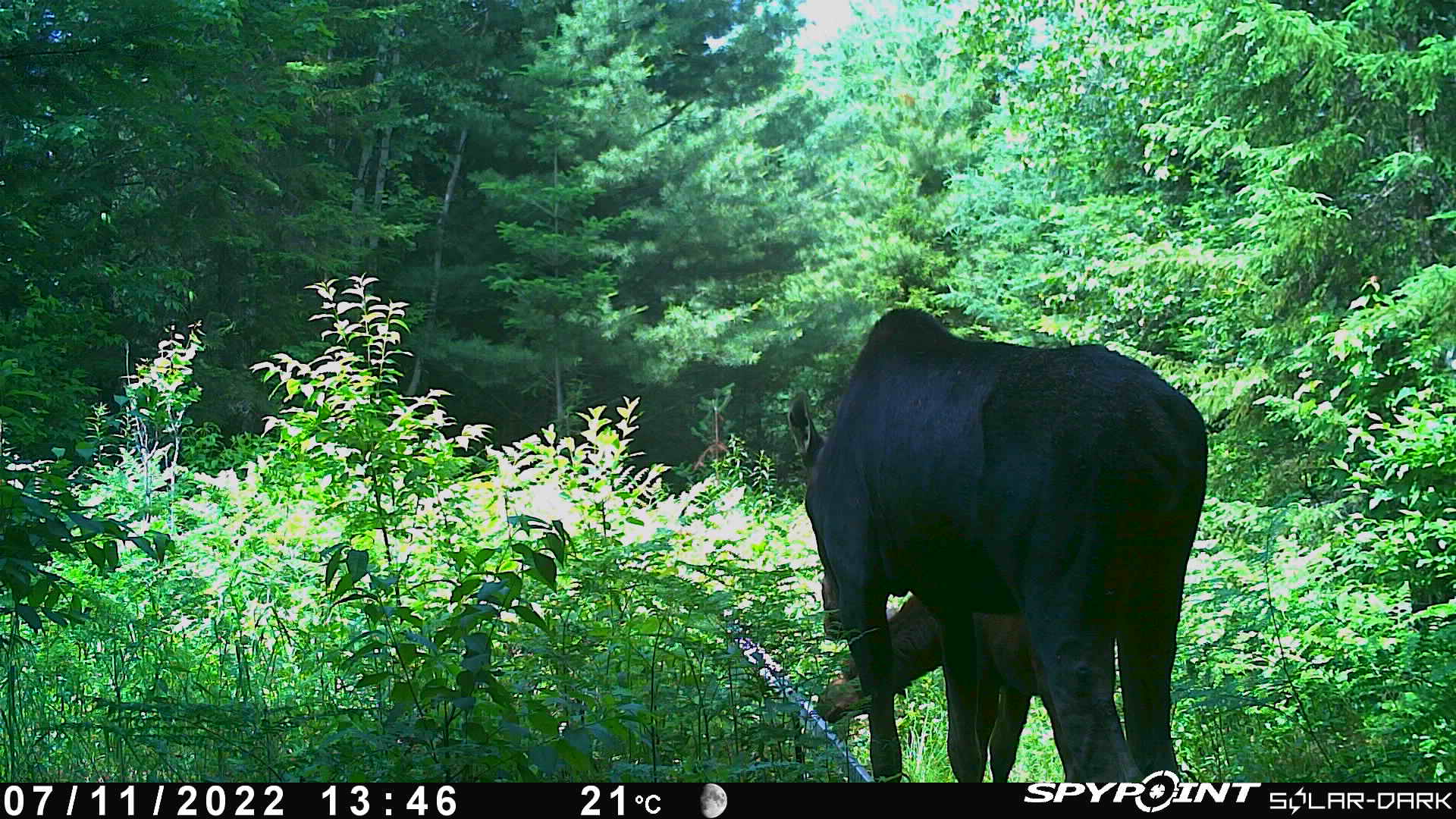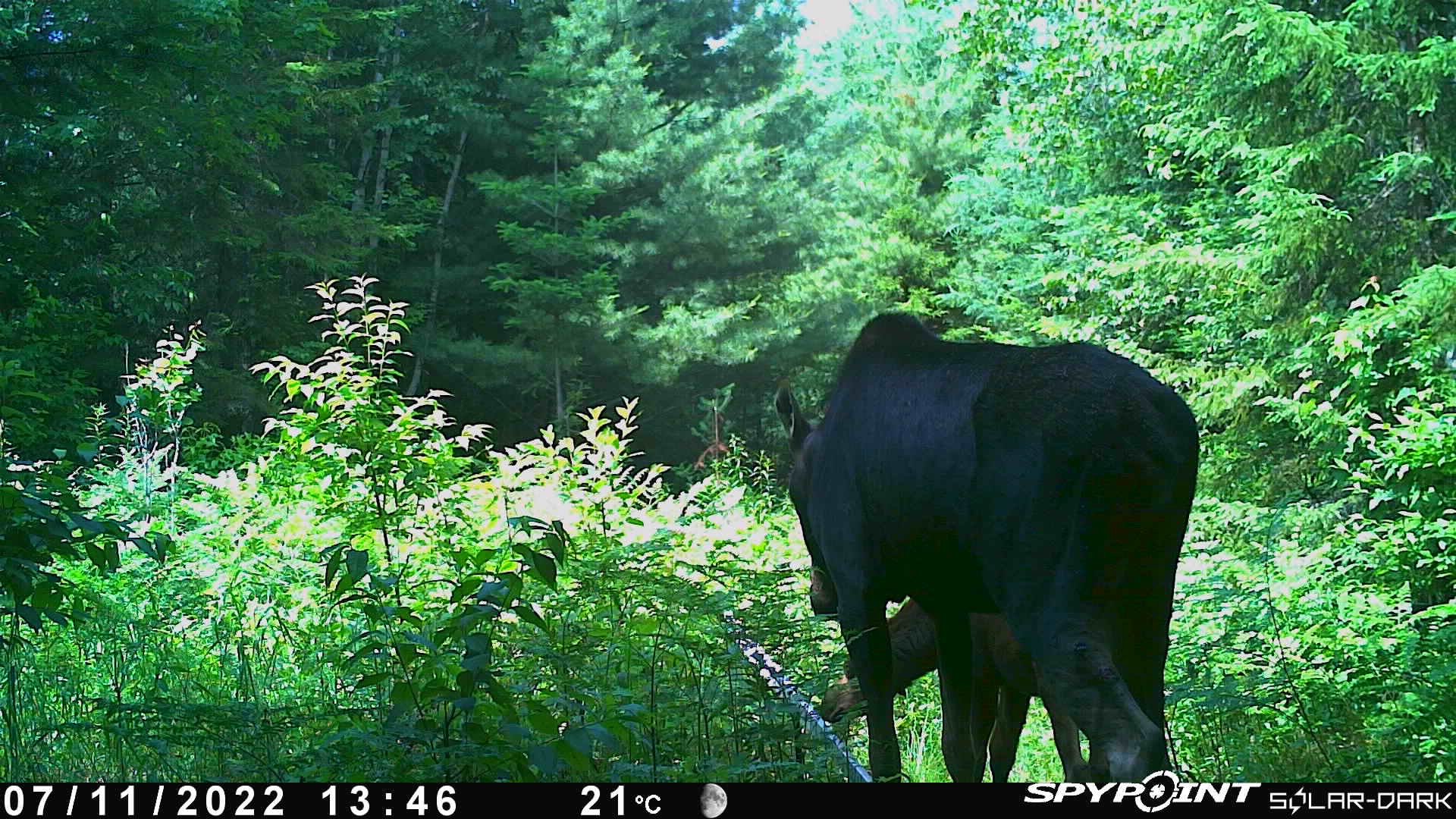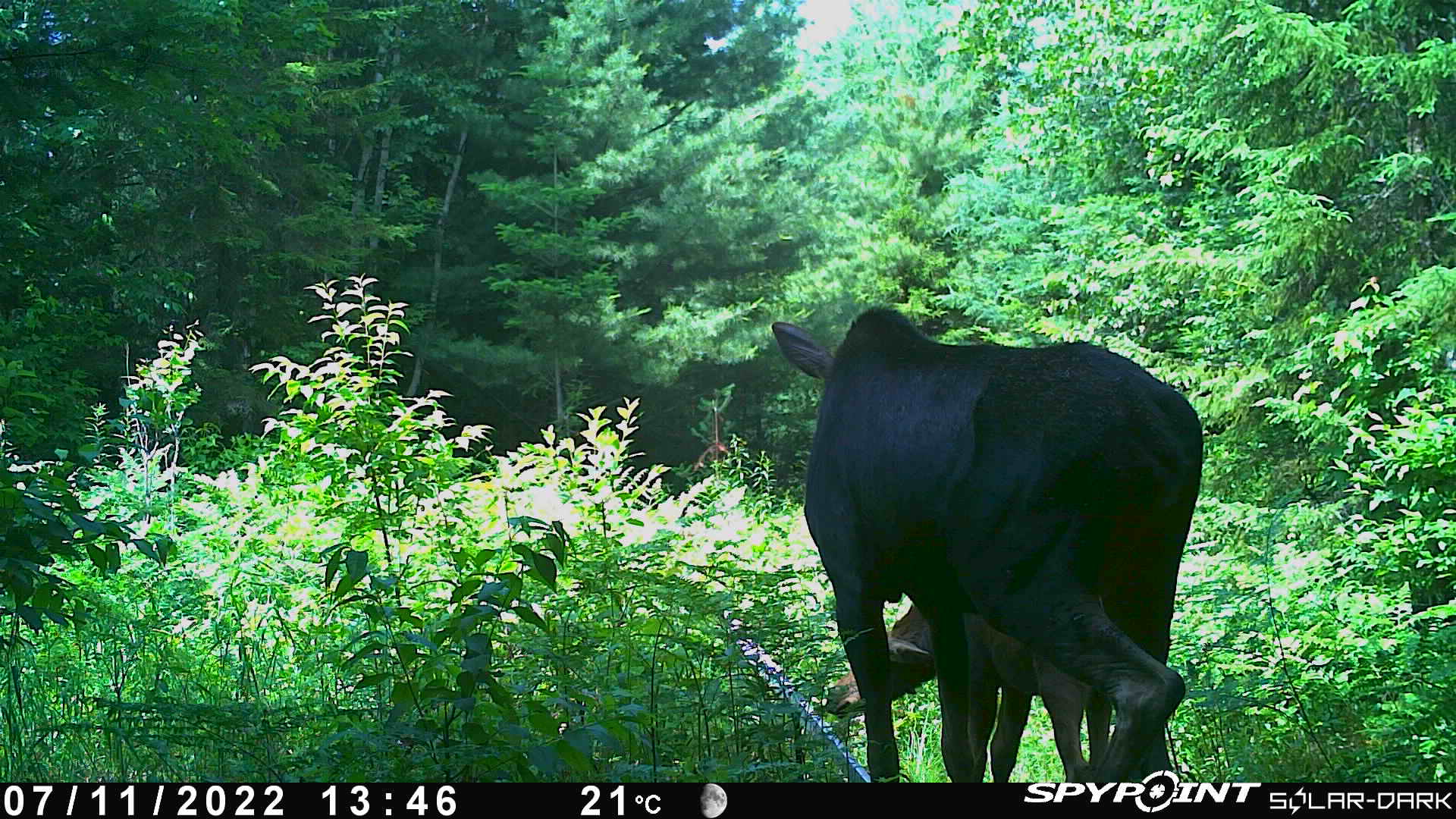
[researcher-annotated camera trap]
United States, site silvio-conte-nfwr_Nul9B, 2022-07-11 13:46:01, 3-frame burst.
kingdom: Animalia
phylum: Chordata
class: Mammalia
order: Artiodactyla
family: Cervidae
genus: Alces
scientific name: Alces alces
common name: moose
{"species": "moose (Alces alces)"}